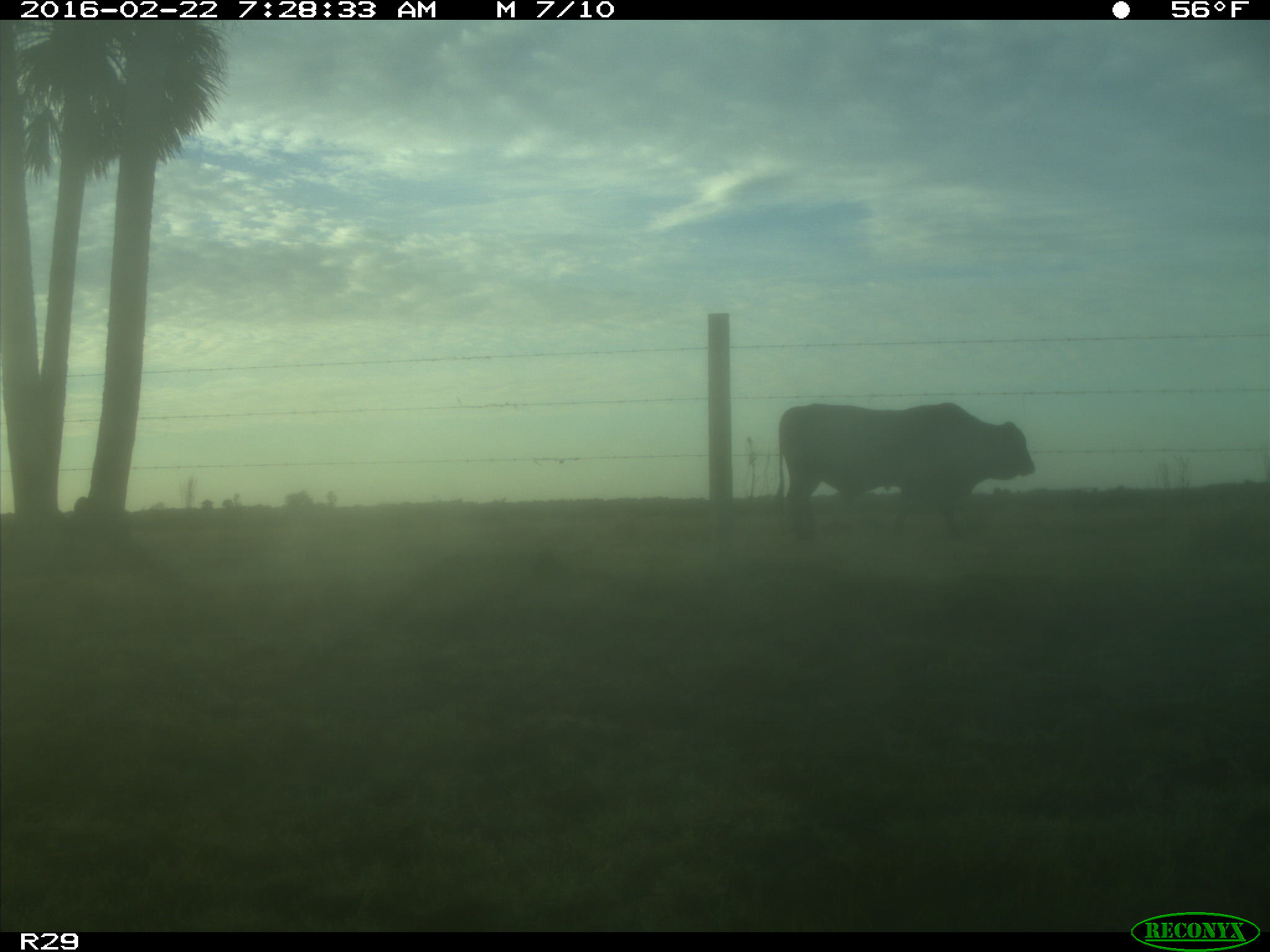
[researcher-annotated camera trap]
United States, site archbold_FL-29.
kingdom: Animalia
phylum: Chordata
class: Mammalia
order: Artiodactyla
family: Bovidae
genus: Bos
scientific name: Bos taurus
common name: domestic cow